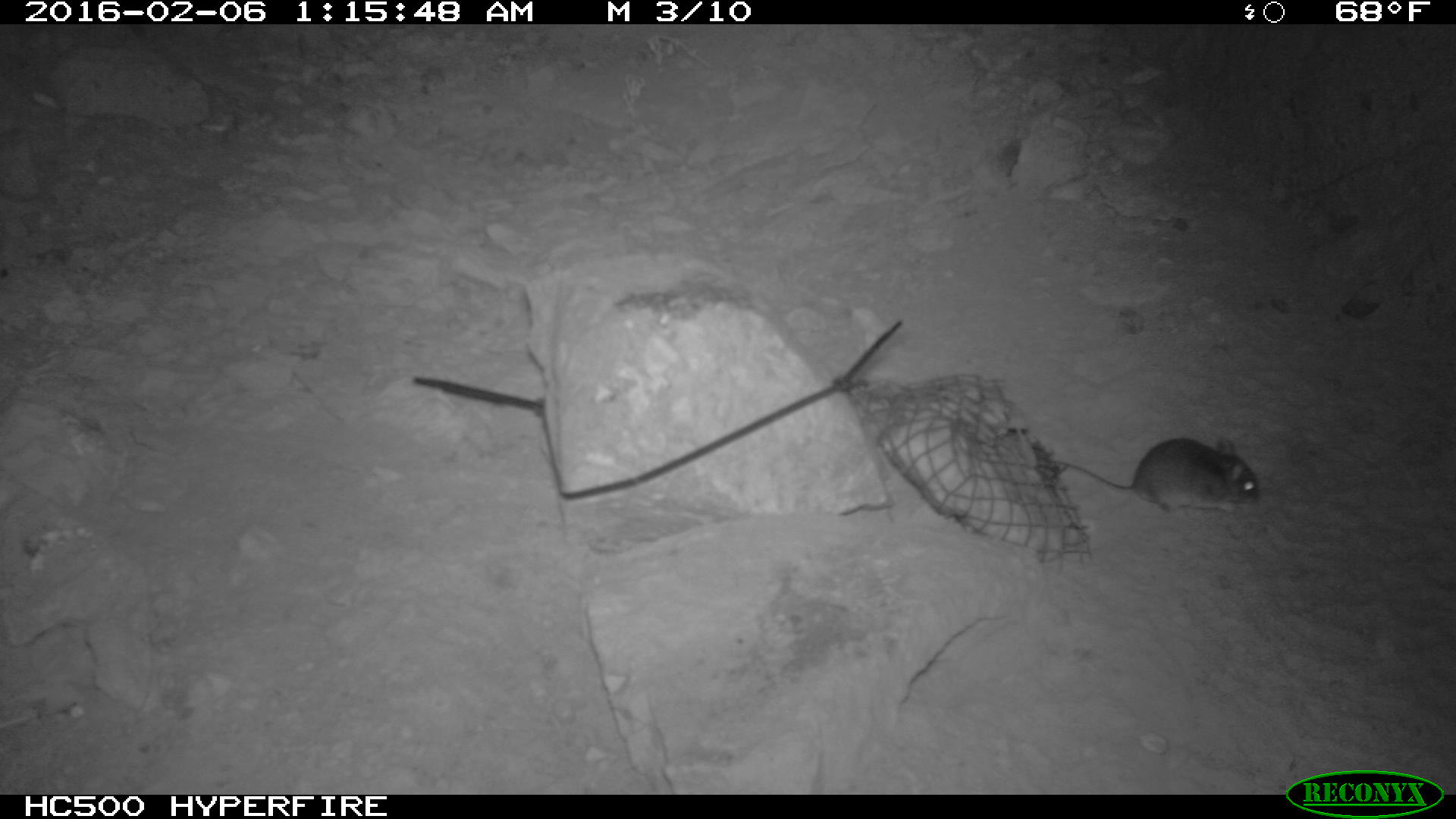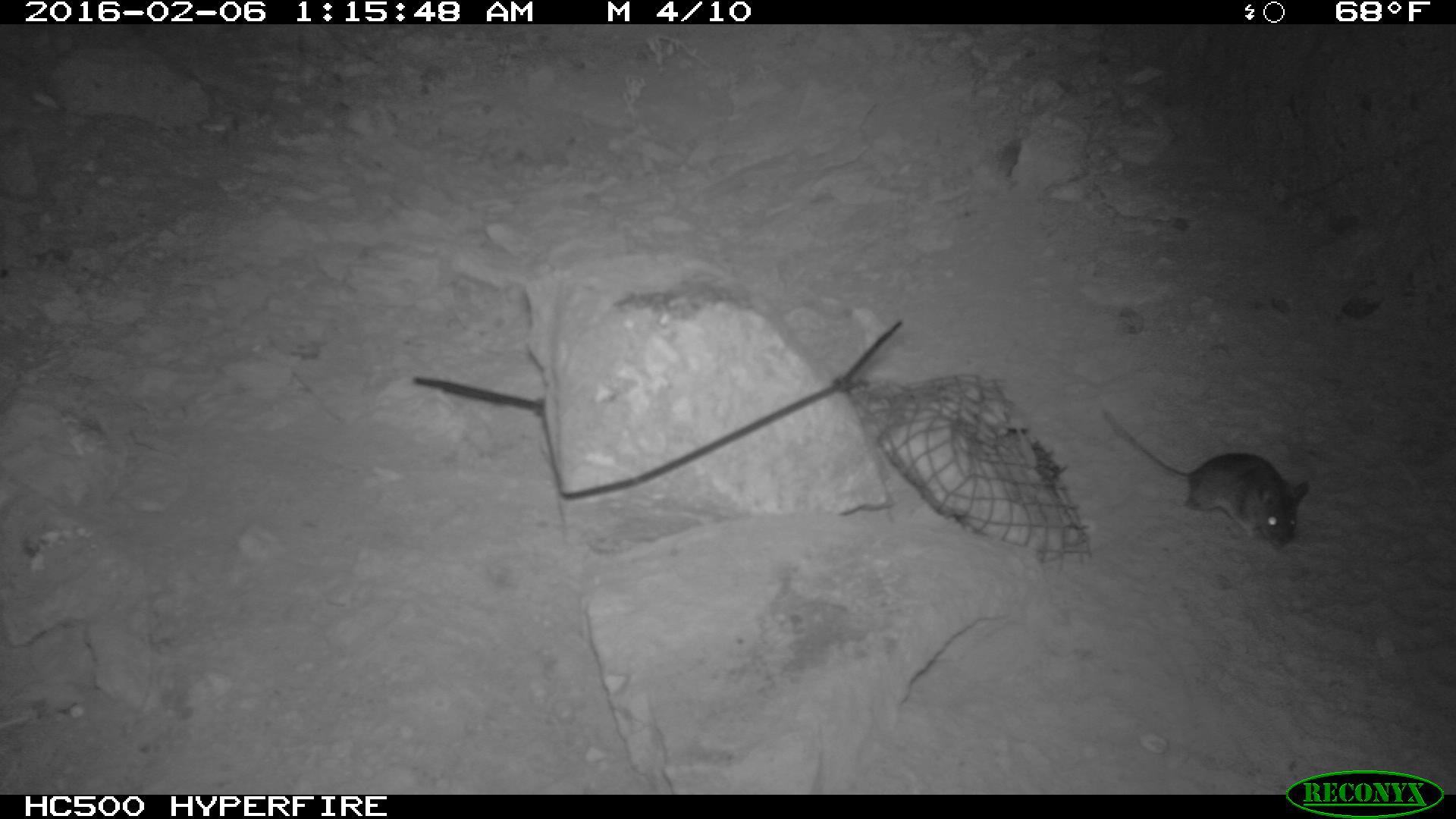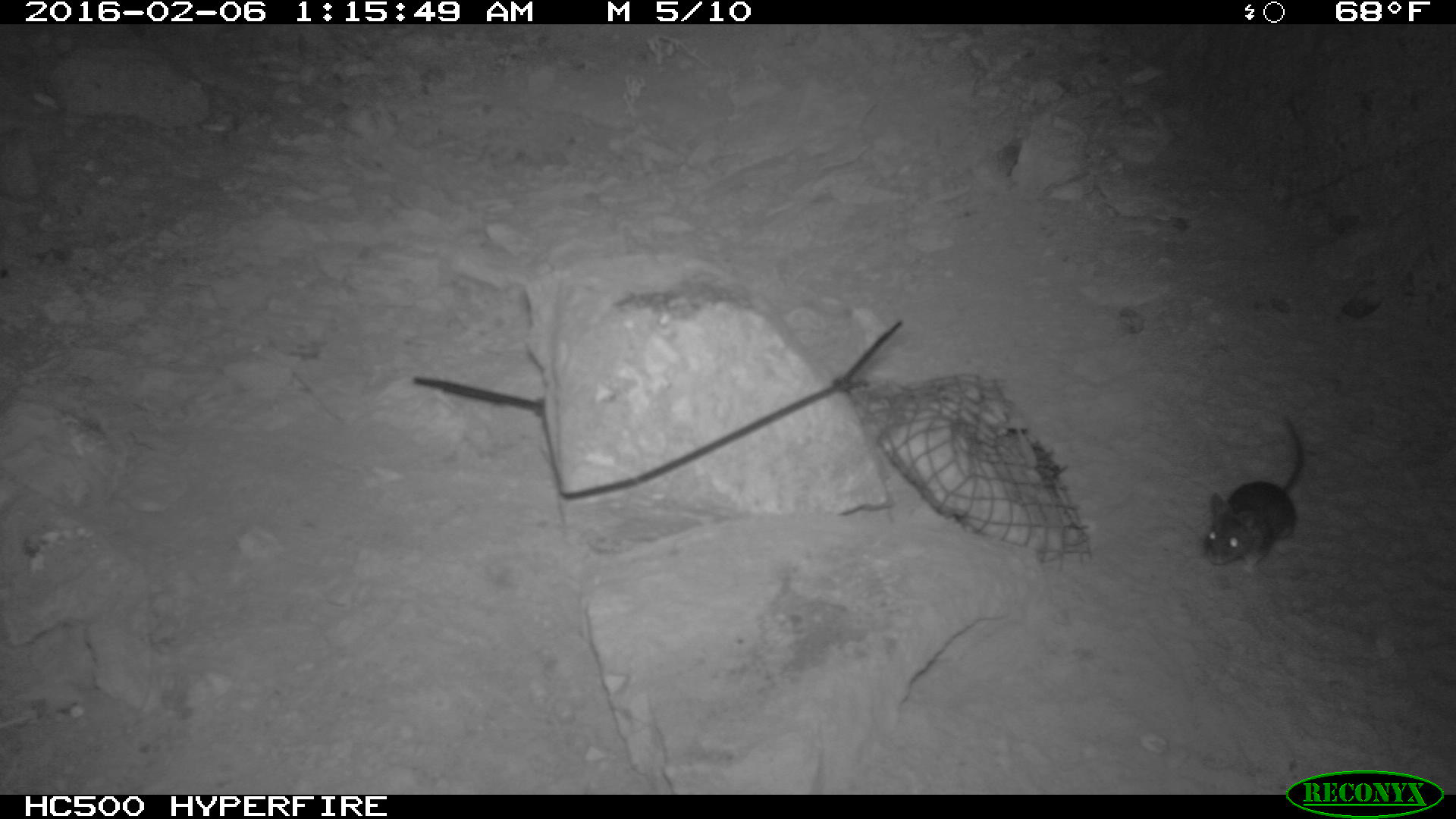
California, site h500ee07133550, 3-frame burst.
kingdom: Animalia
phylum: Chordata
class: Mammalia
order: Rodentia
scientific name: Rodentia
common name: rodent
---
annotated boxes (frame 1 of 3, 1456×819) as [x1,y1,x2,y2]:
rodent: [1057,438,1258,513]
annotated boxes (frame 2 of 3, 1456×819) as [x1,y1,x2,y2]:
rodent: [1104,410,1309,554]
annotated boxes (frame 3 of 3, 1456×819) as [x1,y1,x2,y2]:
rodent: [1205,414,1305,573]